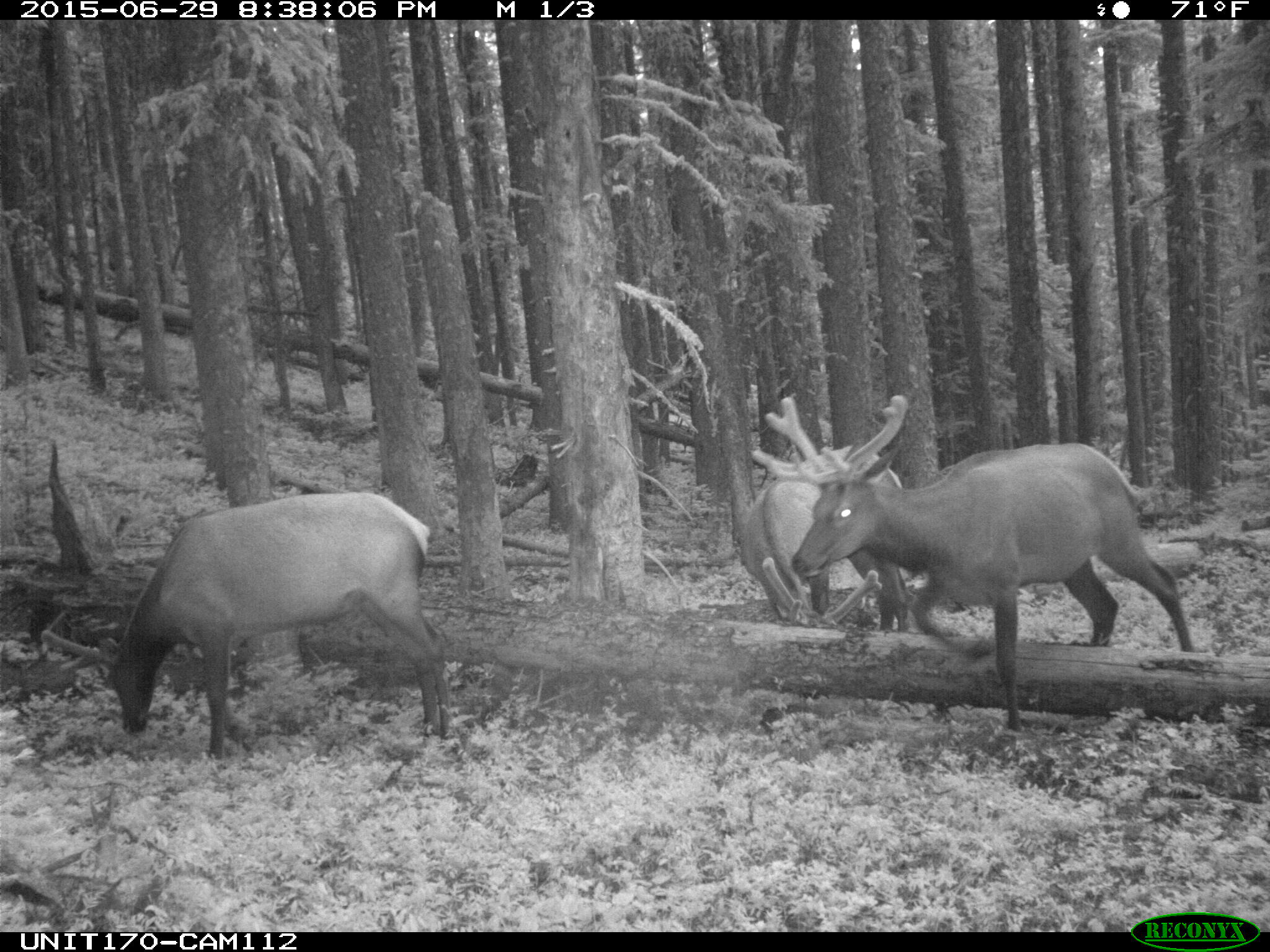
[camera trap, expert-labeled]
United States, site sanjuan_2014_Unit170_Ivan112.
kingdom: Animalia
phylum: Chordata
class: Mammalia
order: Artiodactyla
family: Cervidae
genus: Cervus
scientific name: Cervus elaphus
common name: red deer